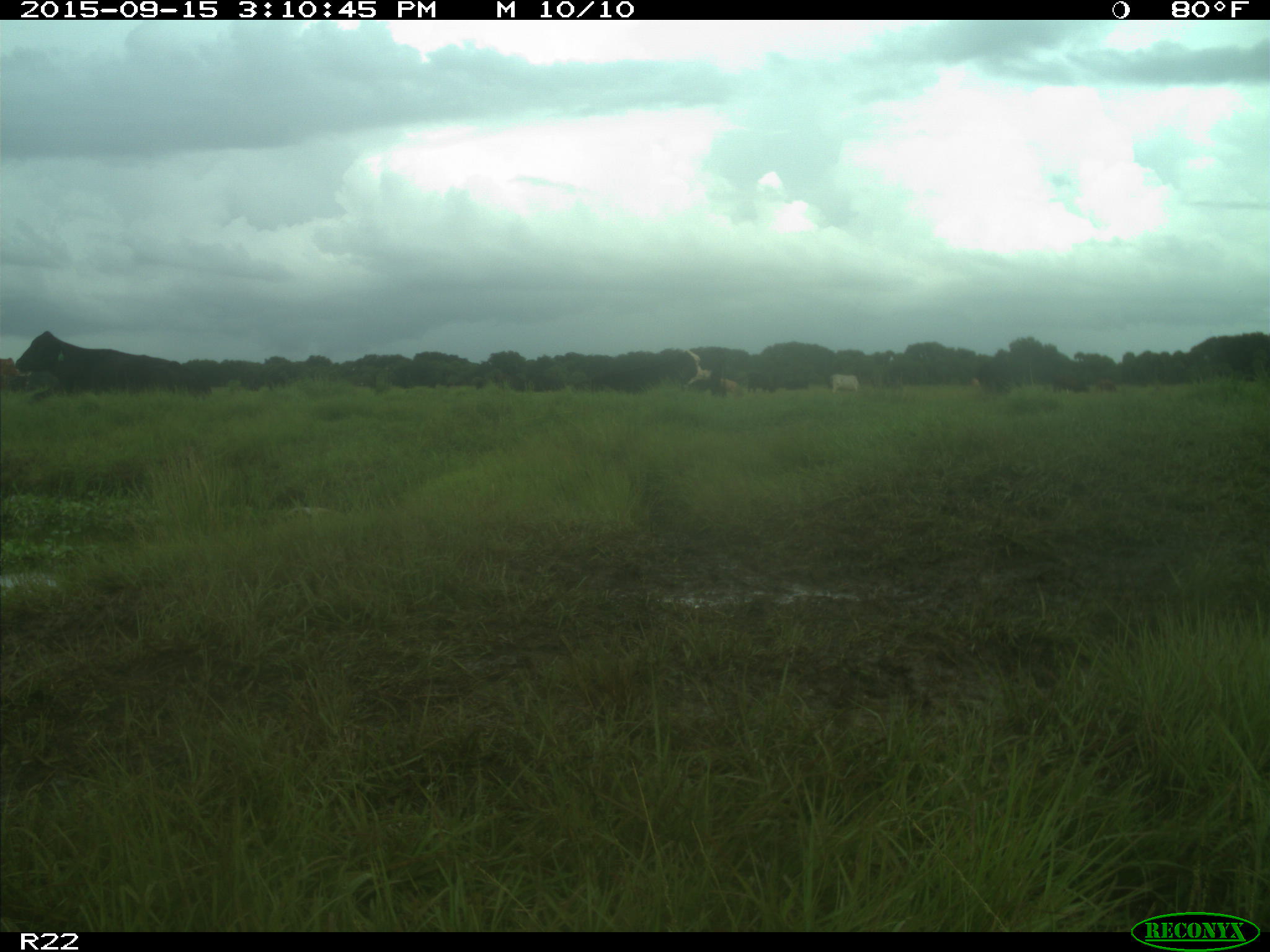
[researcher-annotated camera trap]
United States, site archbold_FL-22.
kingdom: Animalia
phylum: Chordata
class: Mammalia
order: Artiodactyla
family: Bovidae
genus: Bos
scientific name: Bos taurus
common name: domestic cow